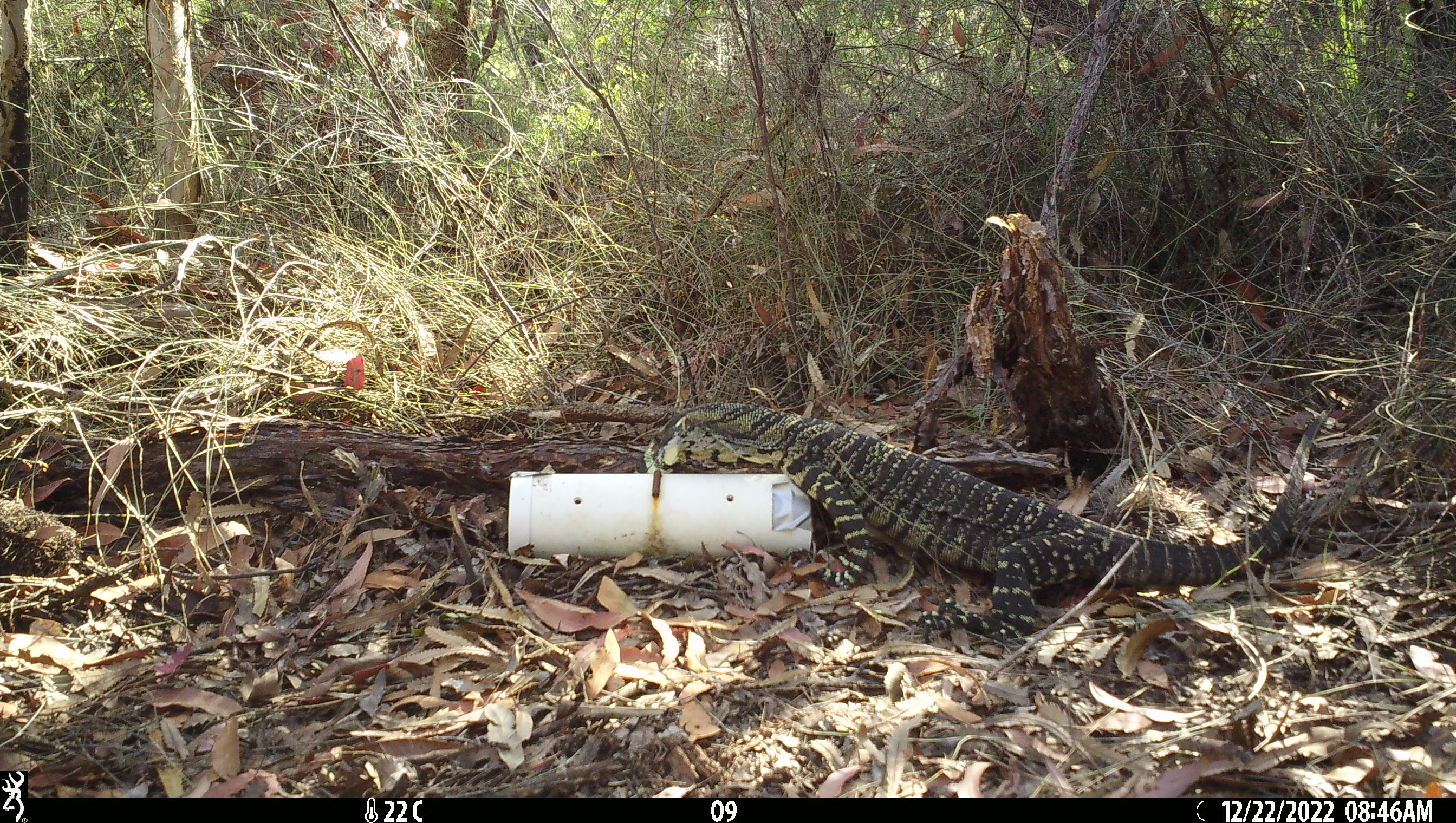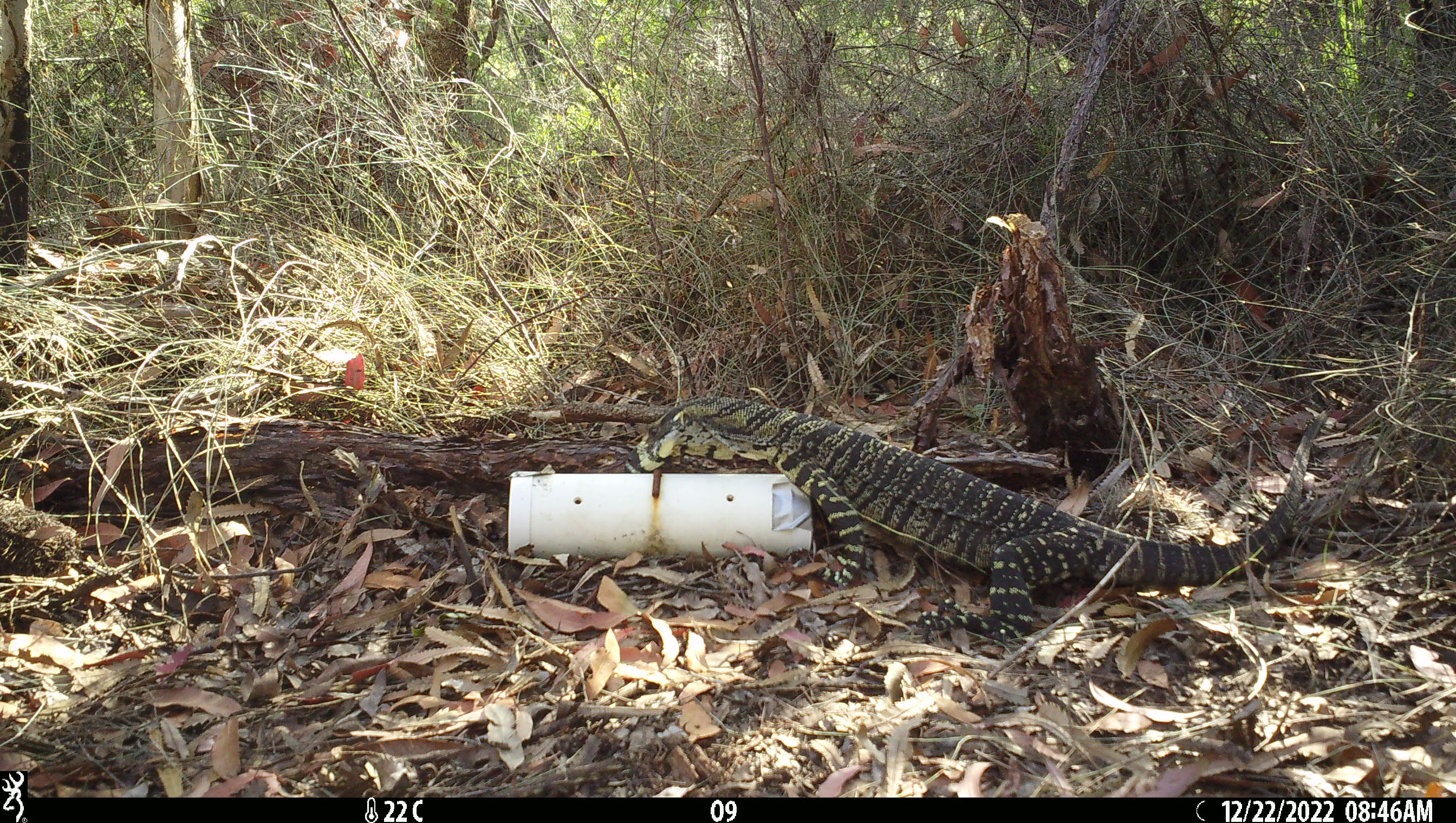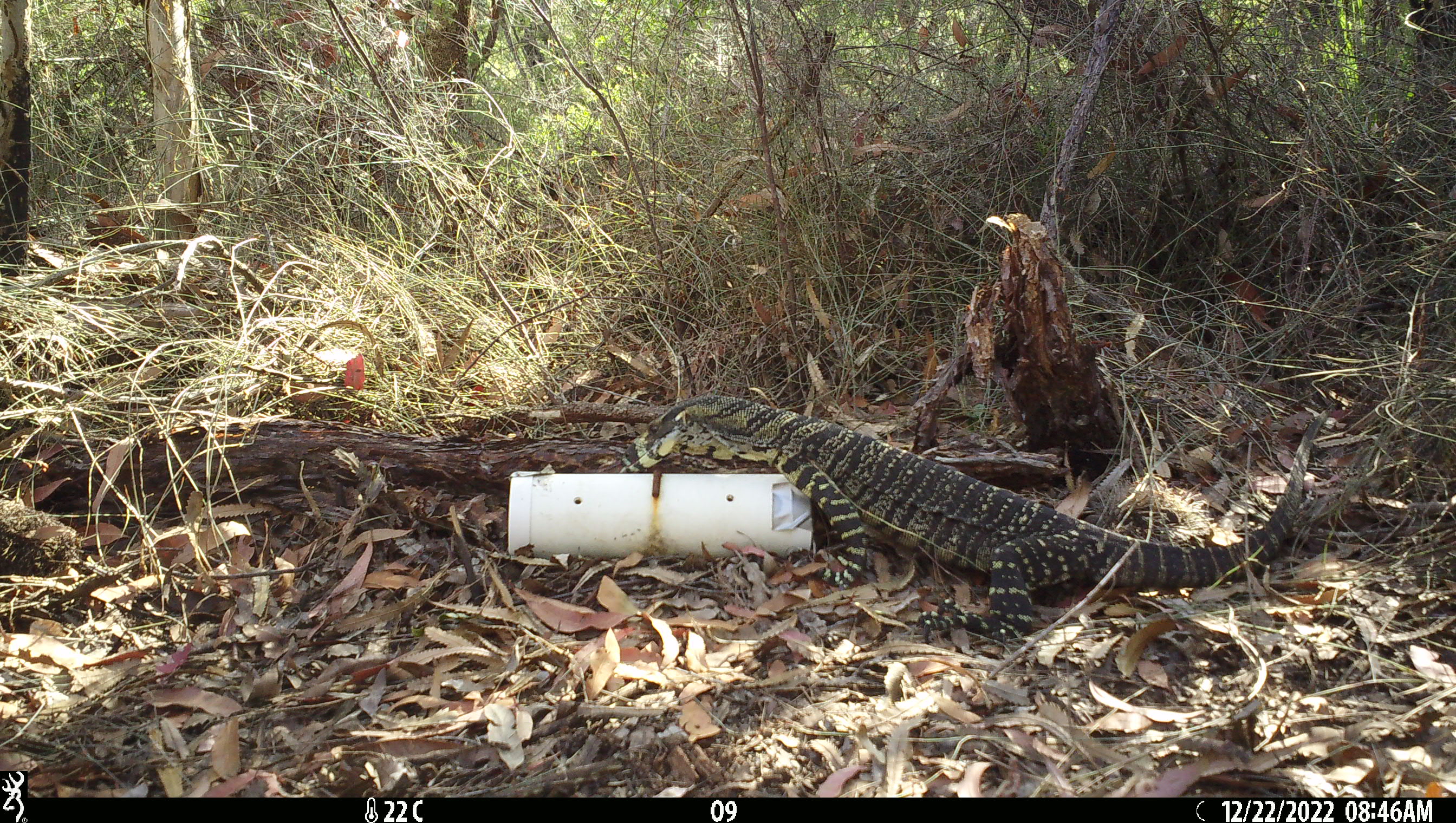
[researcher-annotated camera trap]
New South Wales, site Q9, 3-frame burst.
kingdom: Animalia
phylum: Chordata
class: Reptilia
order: Squamata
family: Varanidae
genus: Varanus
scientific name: Varanus varius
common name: lace monitor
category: goanna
Goanna (lace monitor) (Varanus varius).